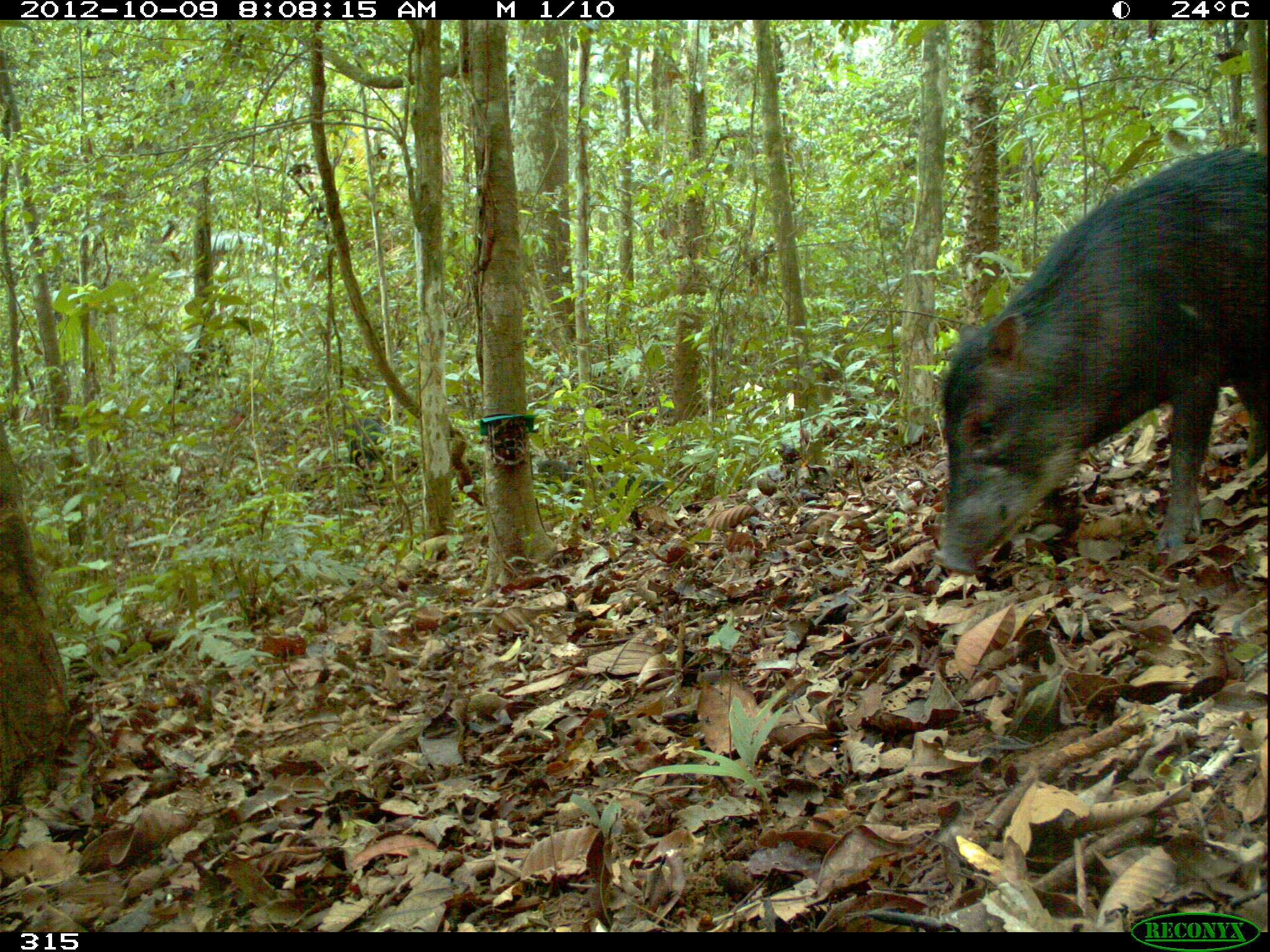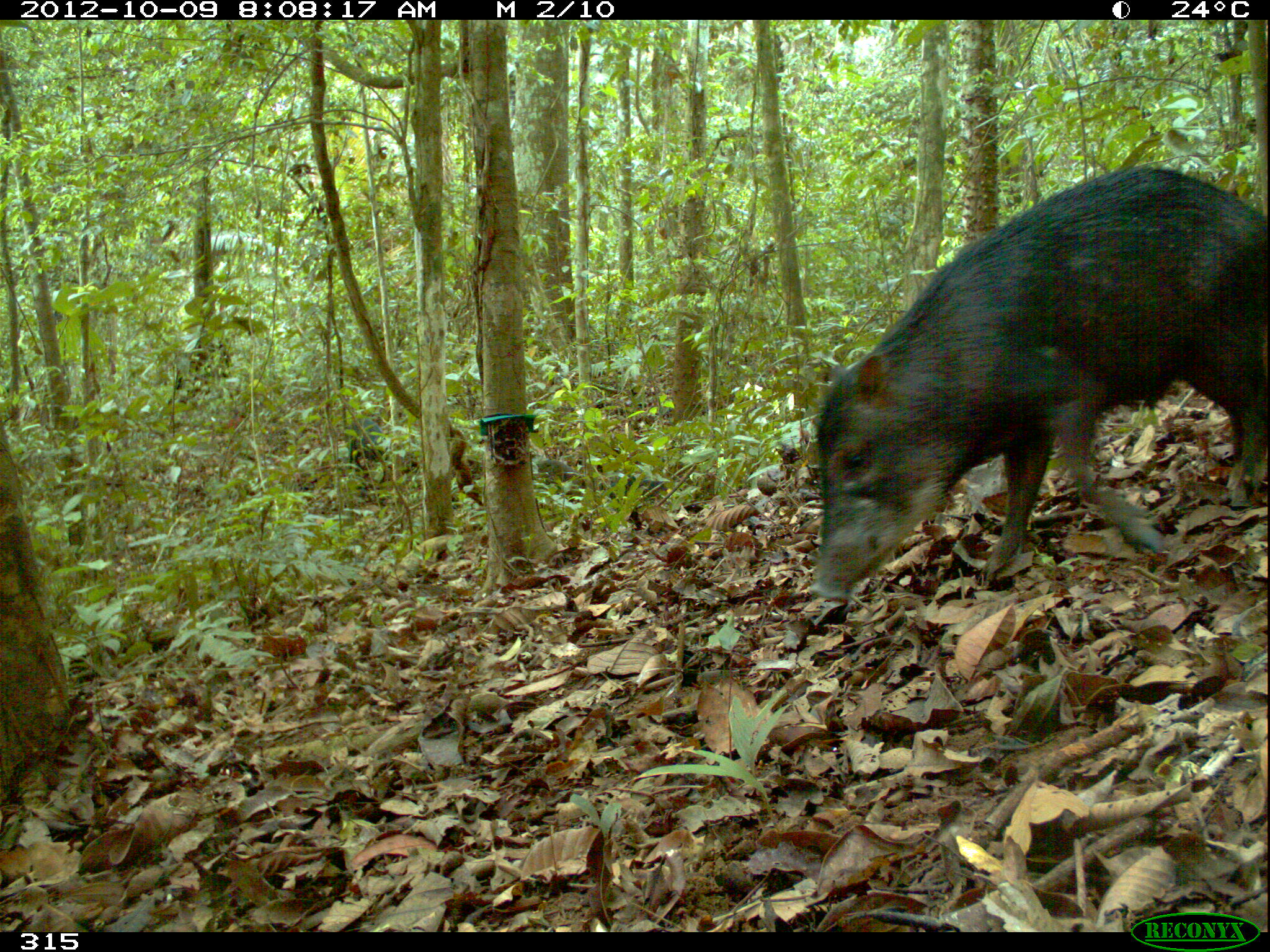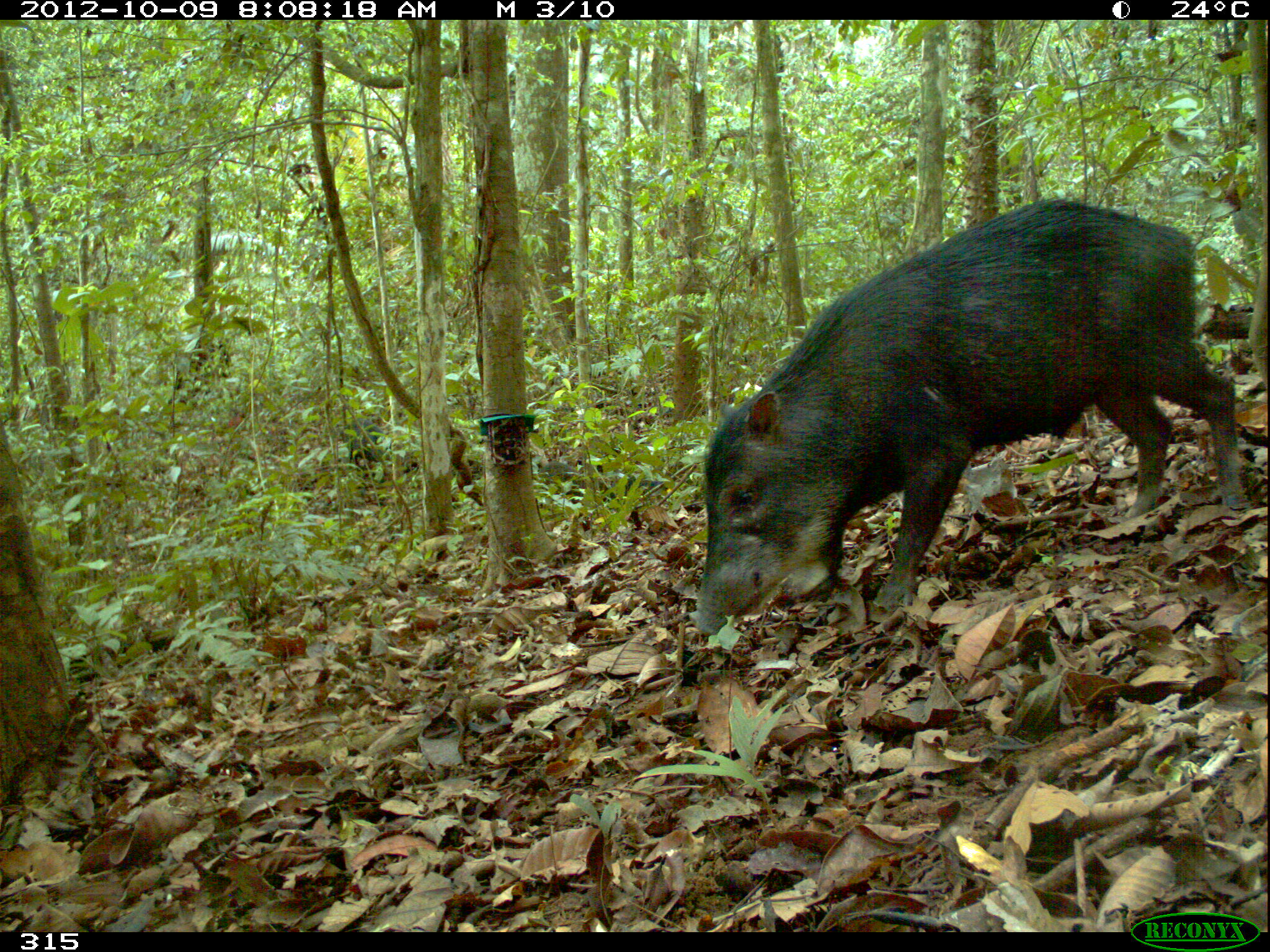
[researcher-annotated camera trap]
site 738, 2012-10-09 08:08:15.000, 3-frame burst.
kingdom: Animalia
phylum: Chordata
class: Mammalia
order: Artiodactyla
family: Tayassuidae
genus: Tayassu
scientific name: Tayassu pecari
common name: white-lipped peccary